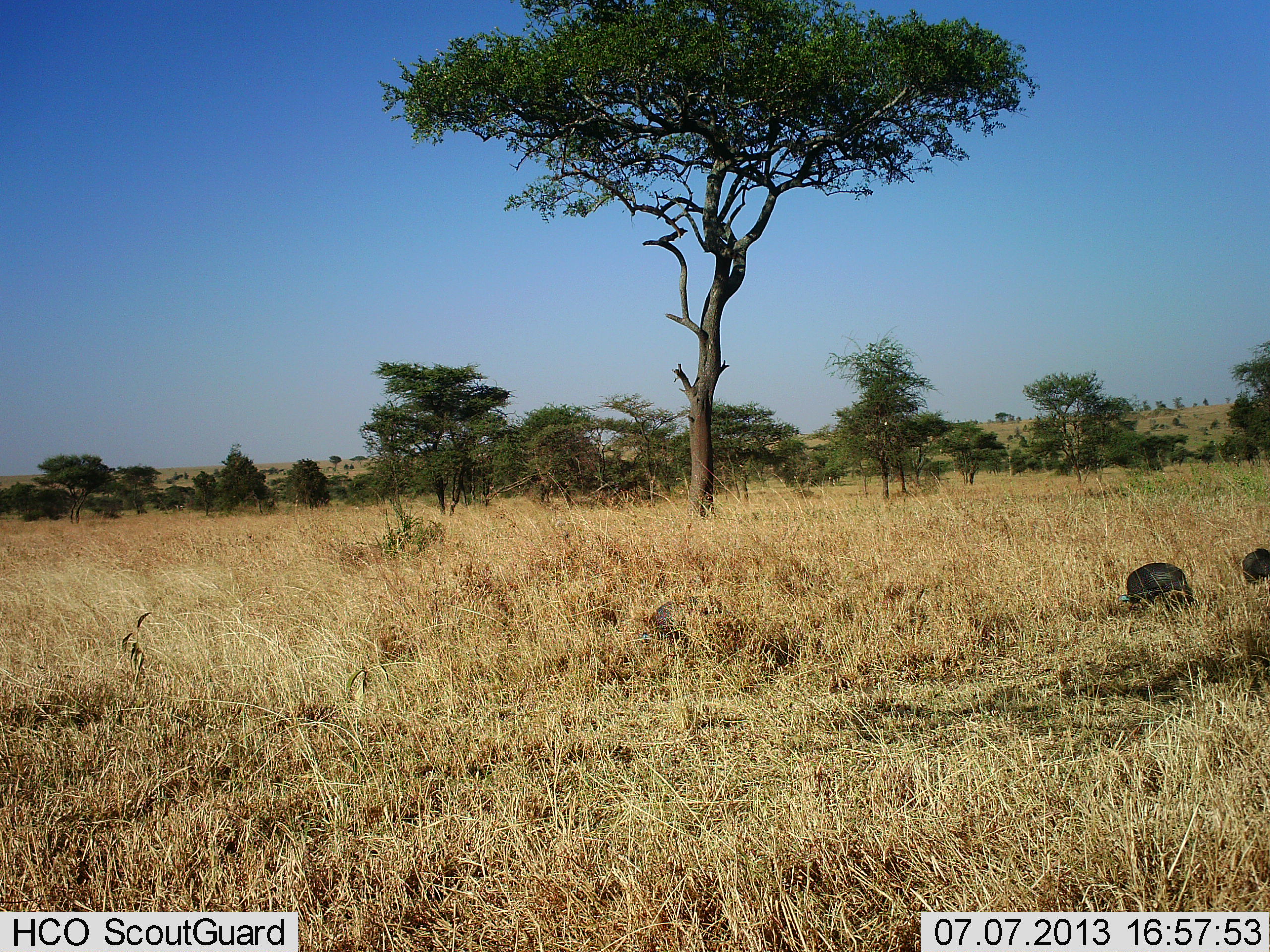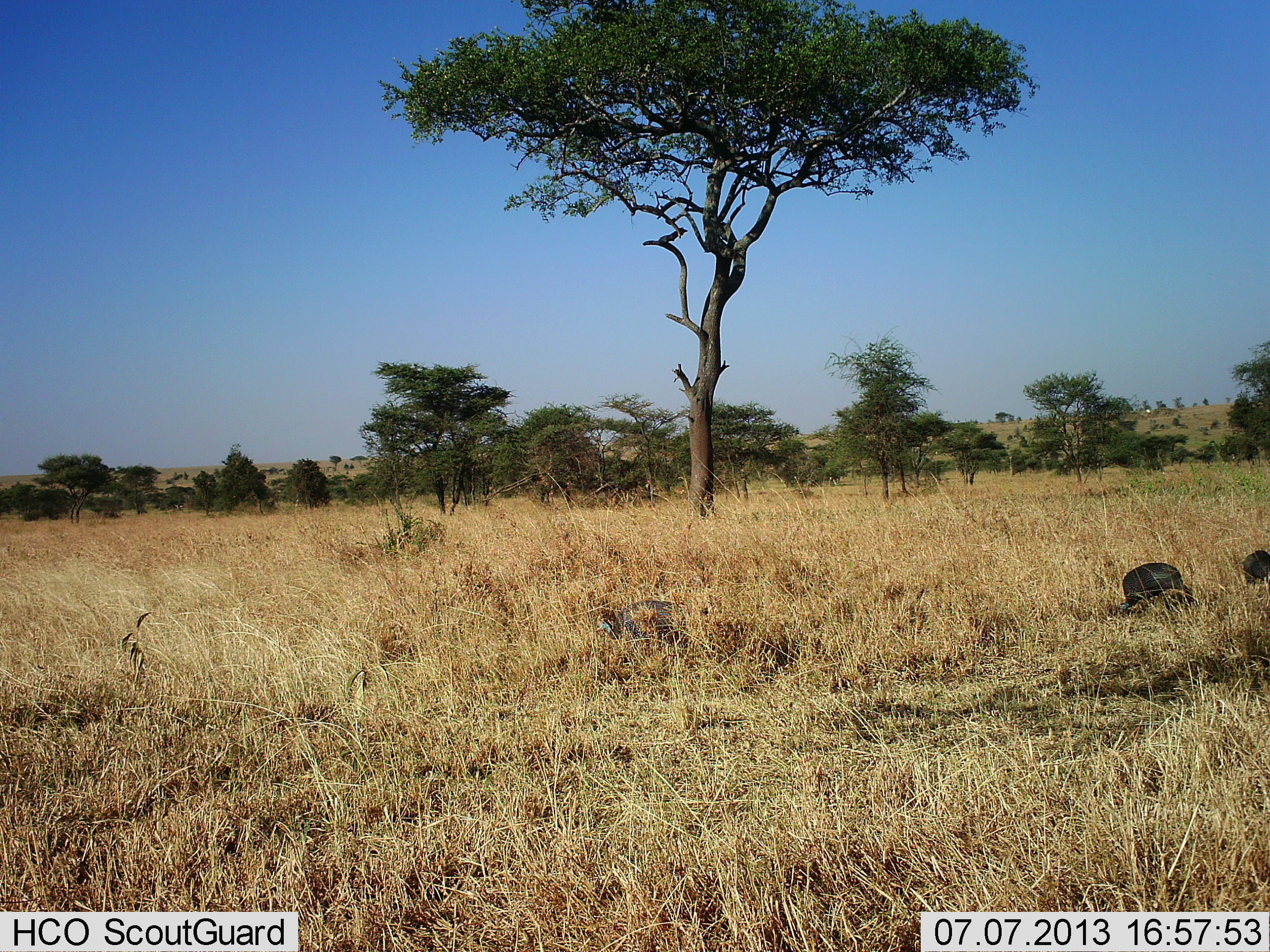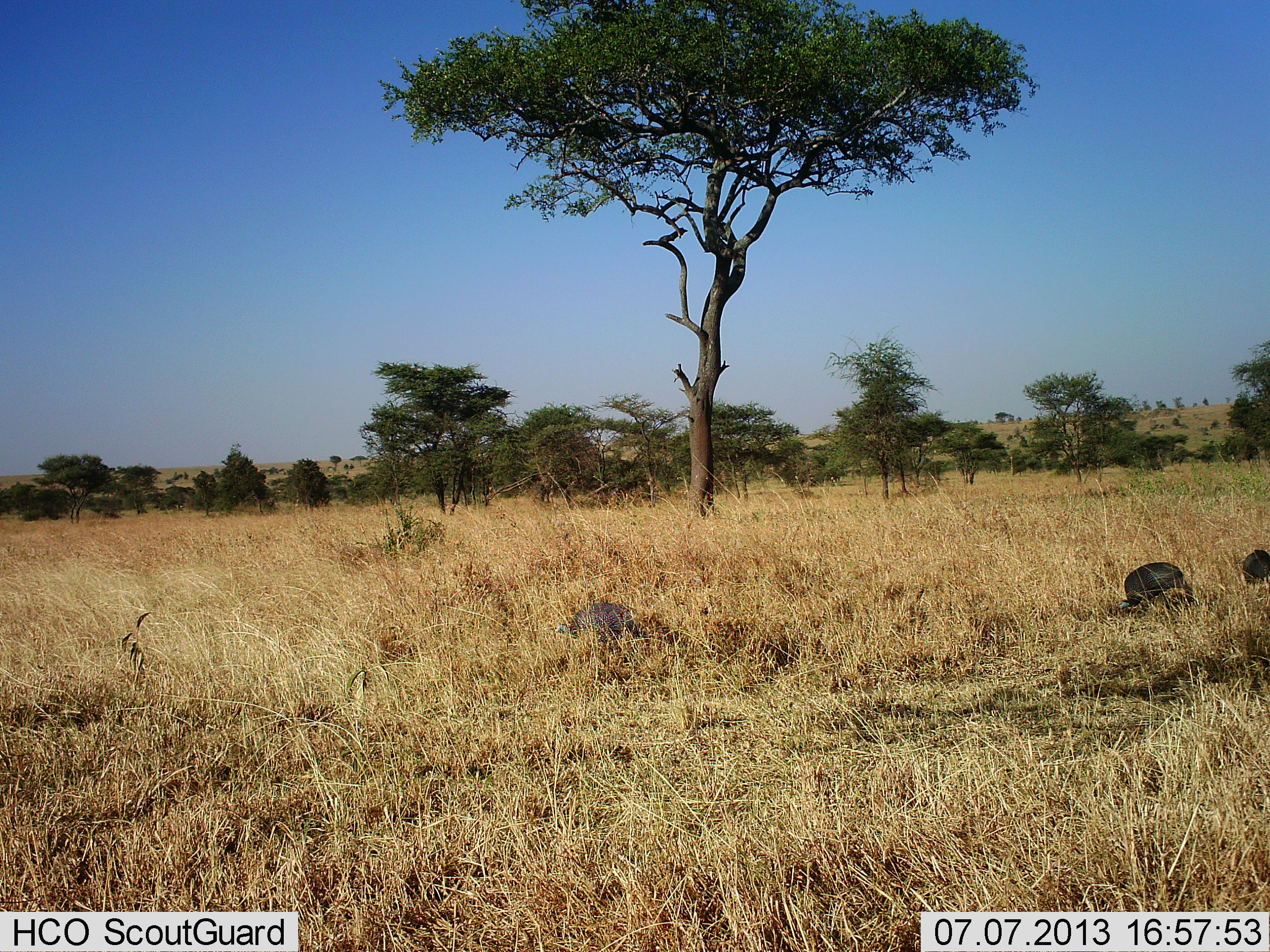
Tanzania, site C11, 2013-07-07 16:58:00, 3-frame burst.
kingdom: Animalia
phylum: Chordata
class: Aves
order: Galliformes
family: Numididae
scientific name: Numididae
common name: guinea fowl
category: guineafowl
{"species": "guineafowl (guinea fowl) (Numididae)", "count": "3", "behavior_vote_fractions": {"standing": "29%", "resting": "0%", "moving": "86%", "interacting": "0%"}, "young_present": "0%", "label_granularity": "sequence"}